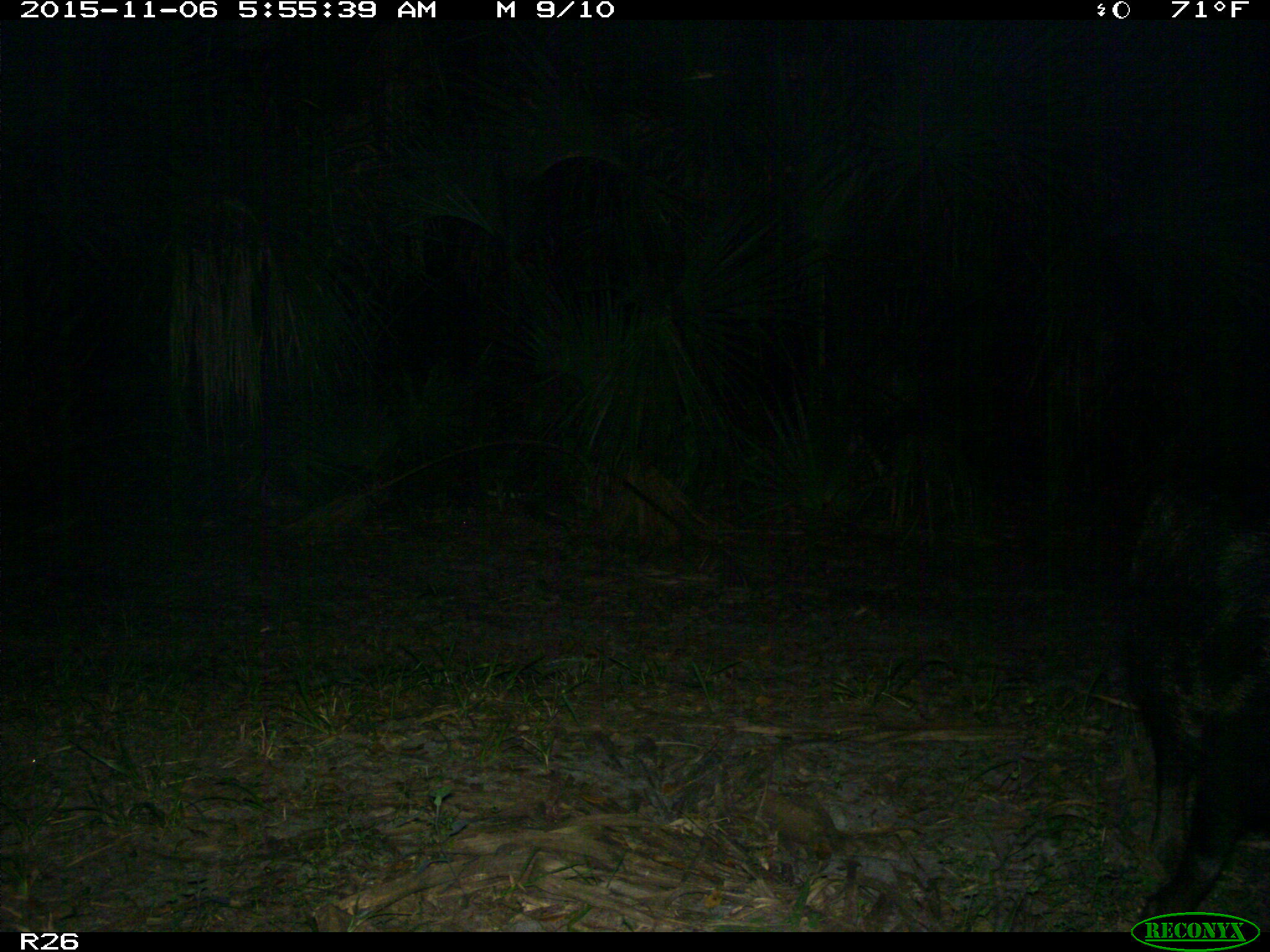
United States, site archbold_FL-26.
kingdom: Animalia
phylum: Chordata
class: Mammalia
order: Artiodactyla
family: Suidae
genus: Sus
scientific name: Sus scrofa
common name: wild boar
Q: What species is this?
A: Sus scrofa (wild boar).